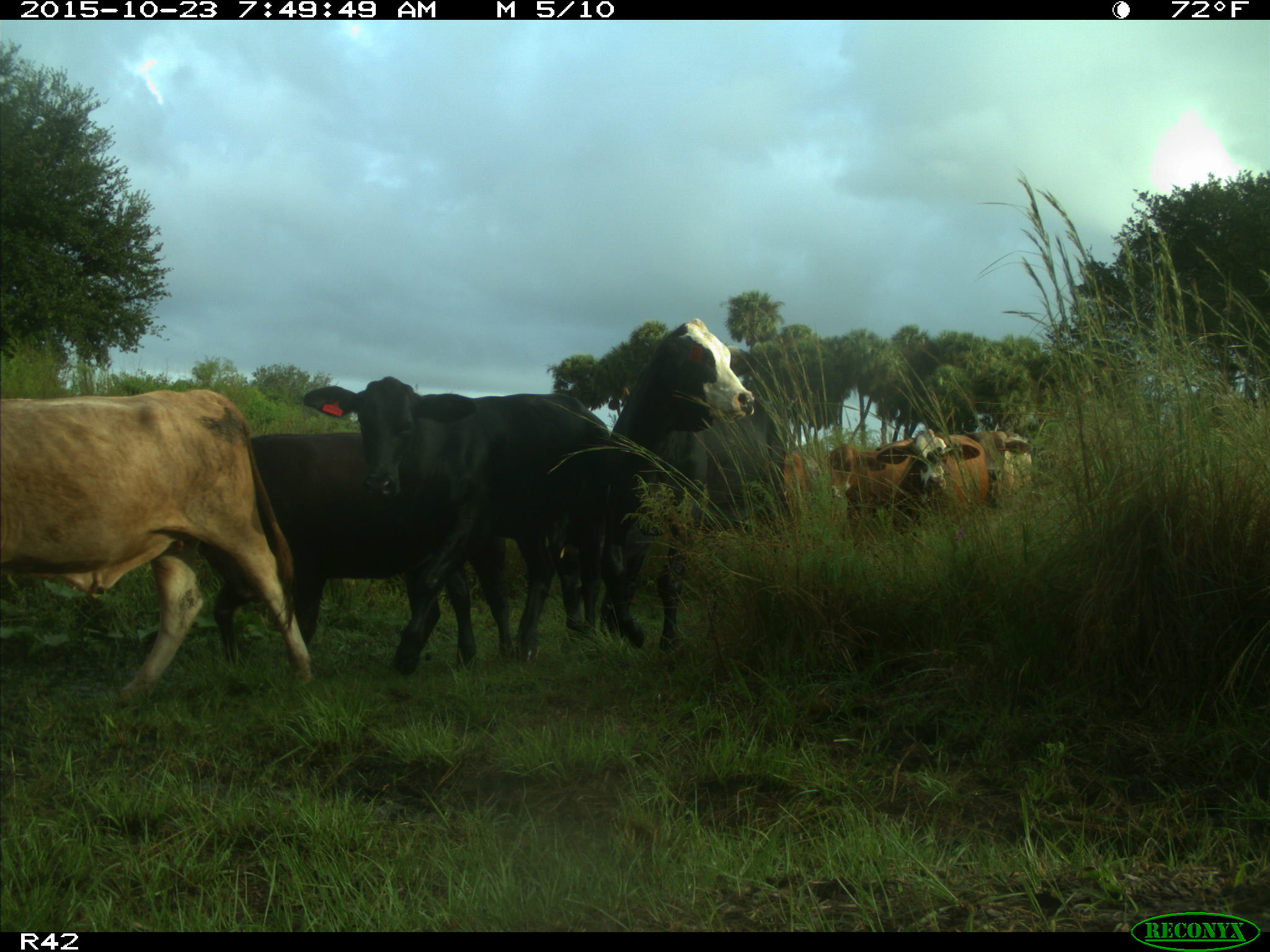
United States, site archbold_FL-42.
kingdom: Animalia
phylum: Chordata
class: Mammalia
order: Artiodactyla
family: Bovidae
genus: Bos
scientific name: Bos taurus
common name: domestic cow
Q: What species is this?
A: Bos taurus (domestic cow).